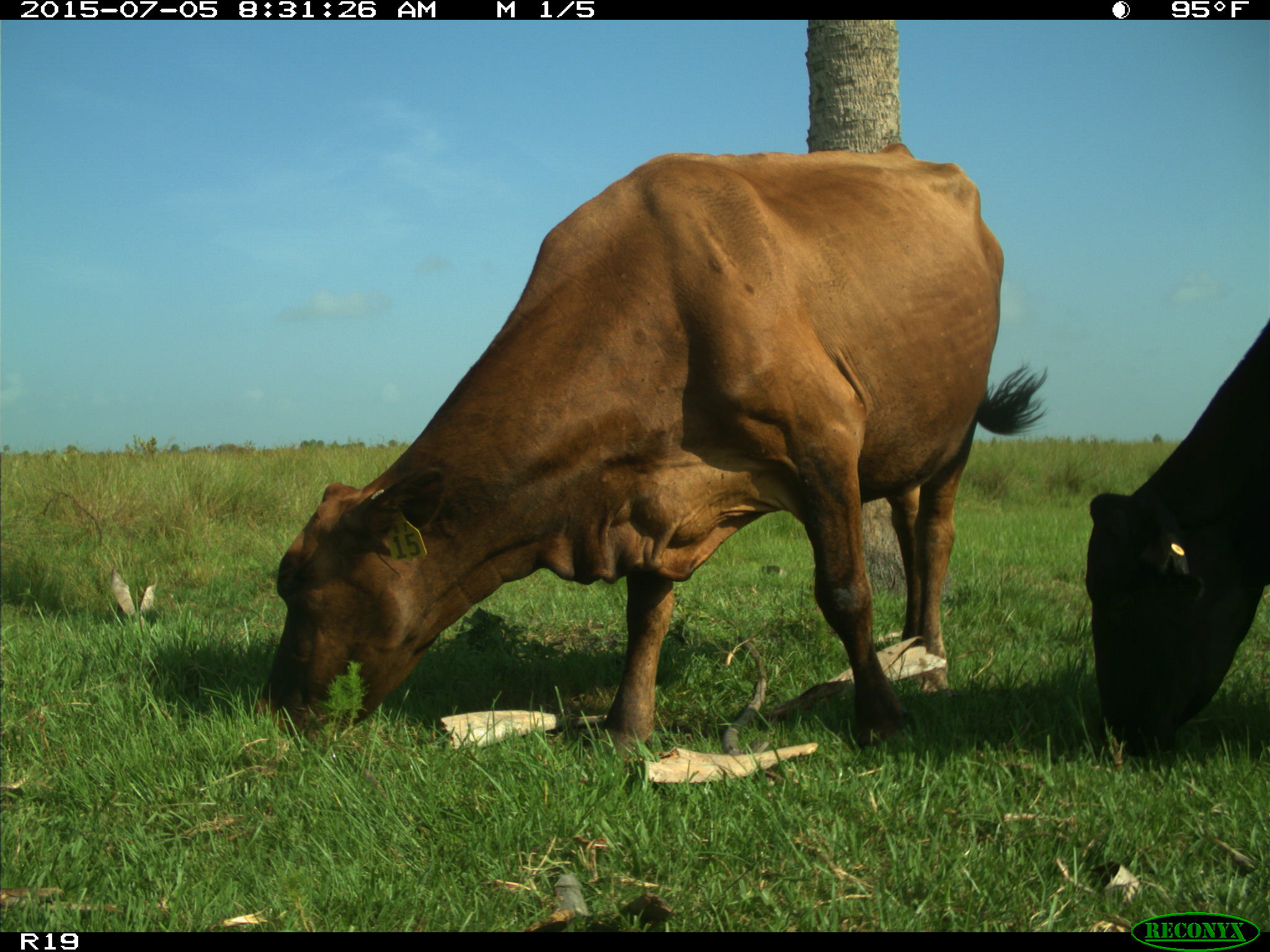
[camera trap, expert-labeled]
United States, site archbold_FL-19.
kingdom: Animalia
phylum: Chordata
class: Mammalia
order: Artiodactyla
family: Bovidae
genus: Bos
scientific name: Bos taurus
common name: domestic cow